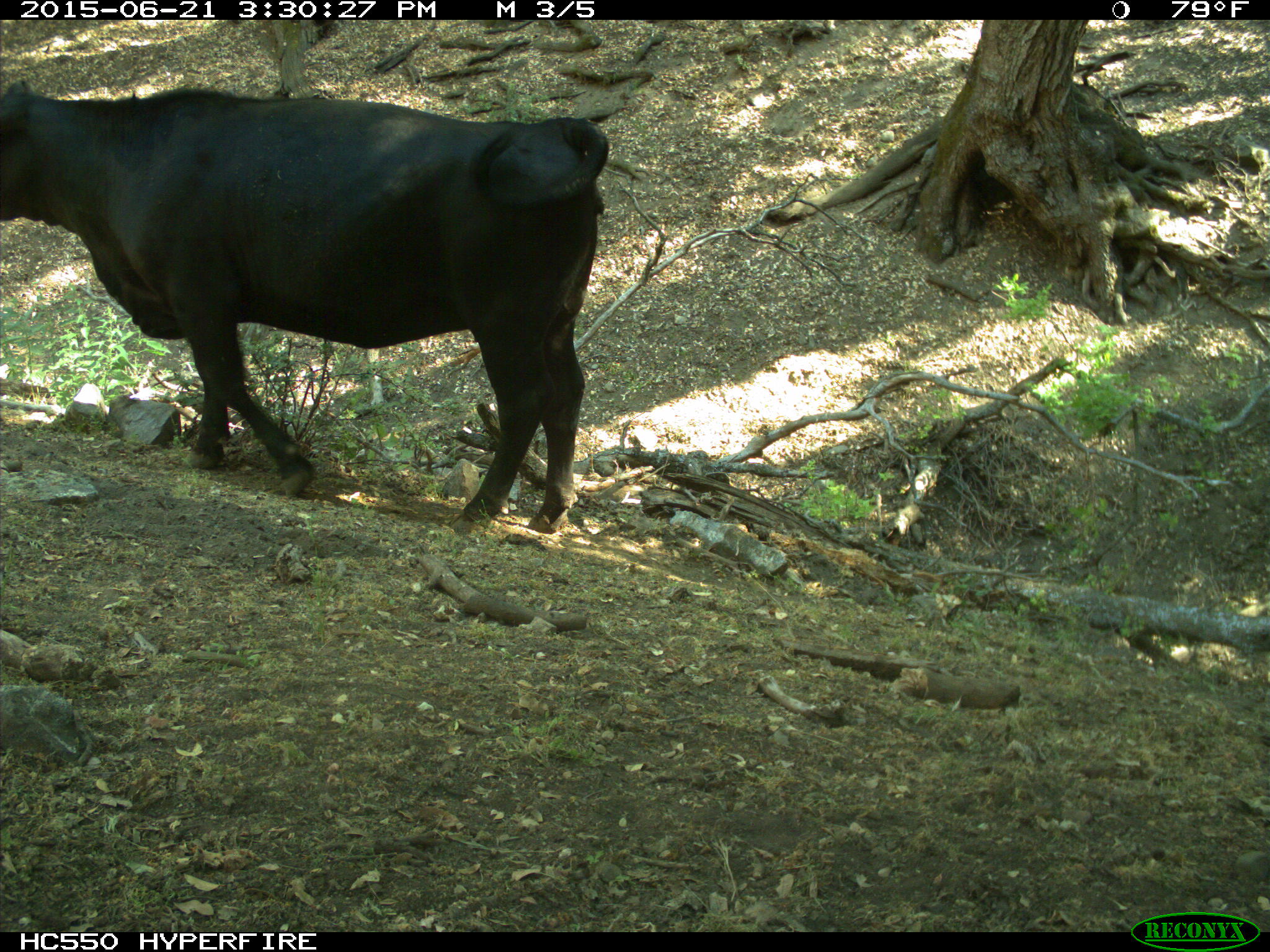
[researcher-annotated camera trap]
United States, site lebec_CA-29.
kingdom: Animalia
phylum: Chordata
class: Mammalia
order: Artiodactyla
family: Bovidae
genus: Bos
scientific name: Bos taurus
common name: domestic cow